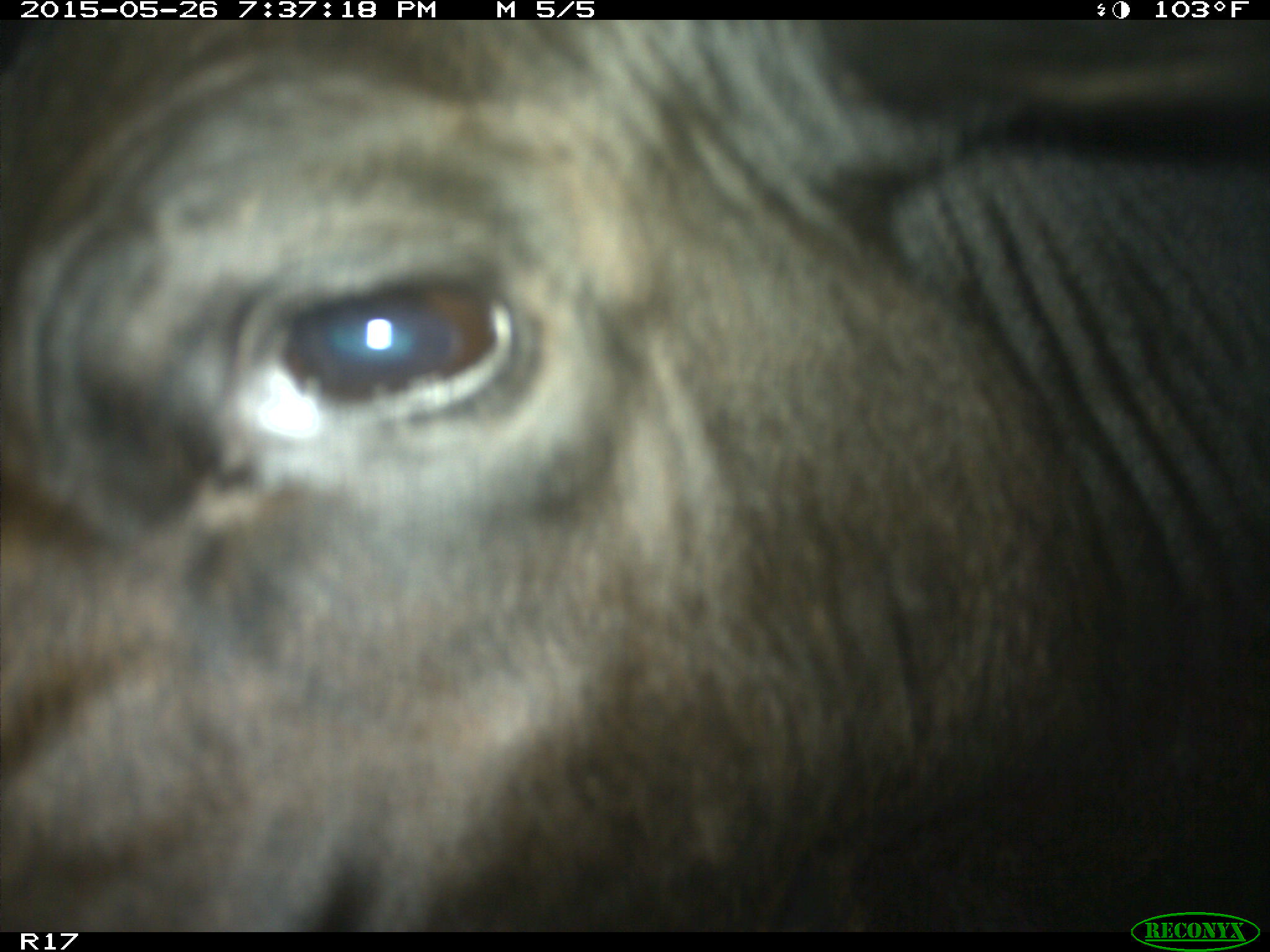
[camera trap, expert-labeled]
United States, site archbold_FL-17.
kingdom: Animalia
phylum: Chordata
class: Mammalia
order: Artiodactyla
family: Bovidae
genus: Bos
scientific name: Bos taurus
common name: domestic cow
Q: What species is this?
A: Bos taurus (domestic cow).